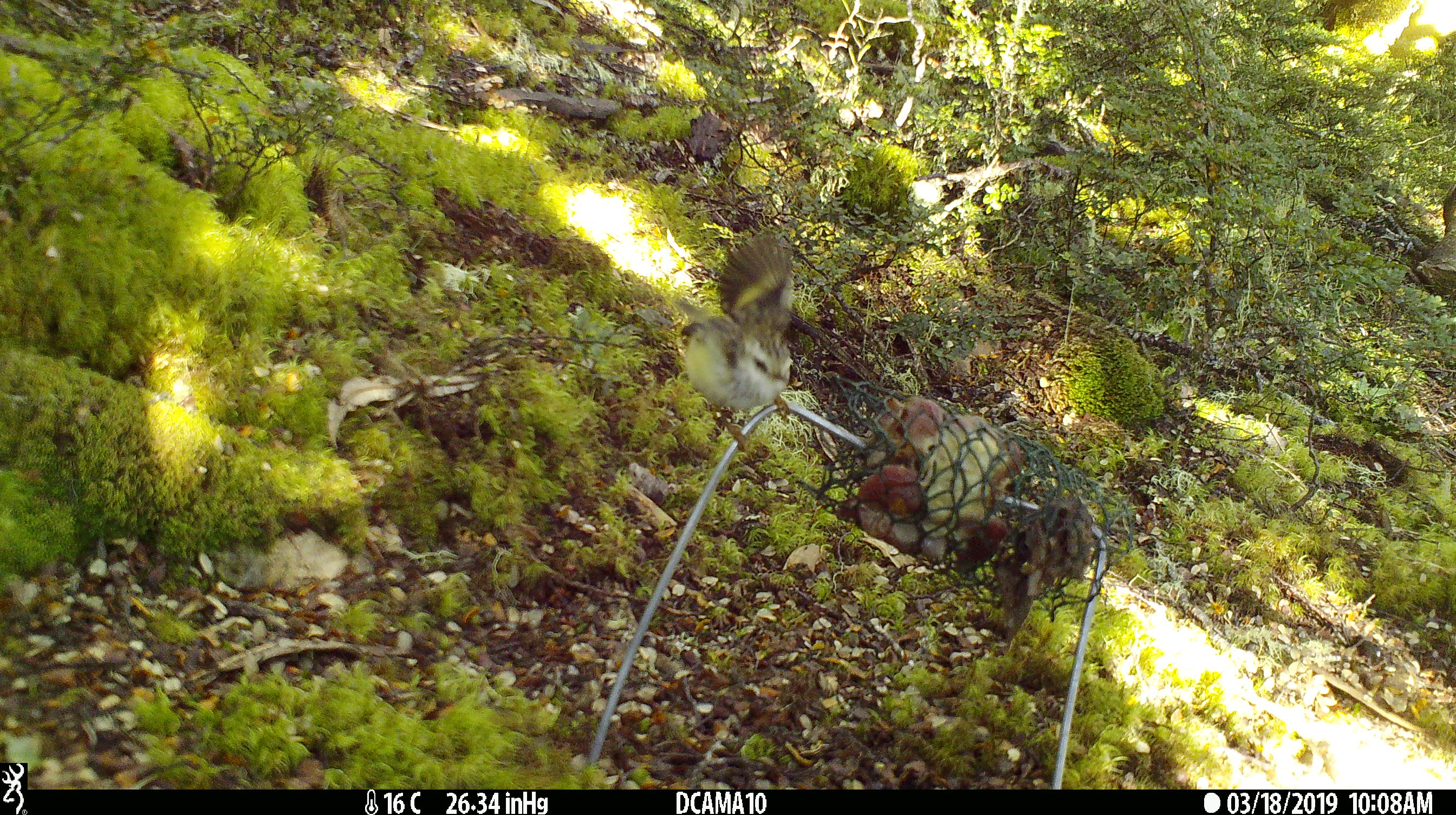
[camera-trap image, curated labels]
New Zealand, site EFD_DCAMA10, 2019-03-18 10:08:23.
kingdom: Animalia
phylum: Chordata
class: Aves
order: Passeriformes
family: Acanthisittidae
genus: Acanthisitta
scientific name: Acanthisitta chloris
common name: rifleman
Rifleman (Acanthisitta chloris).